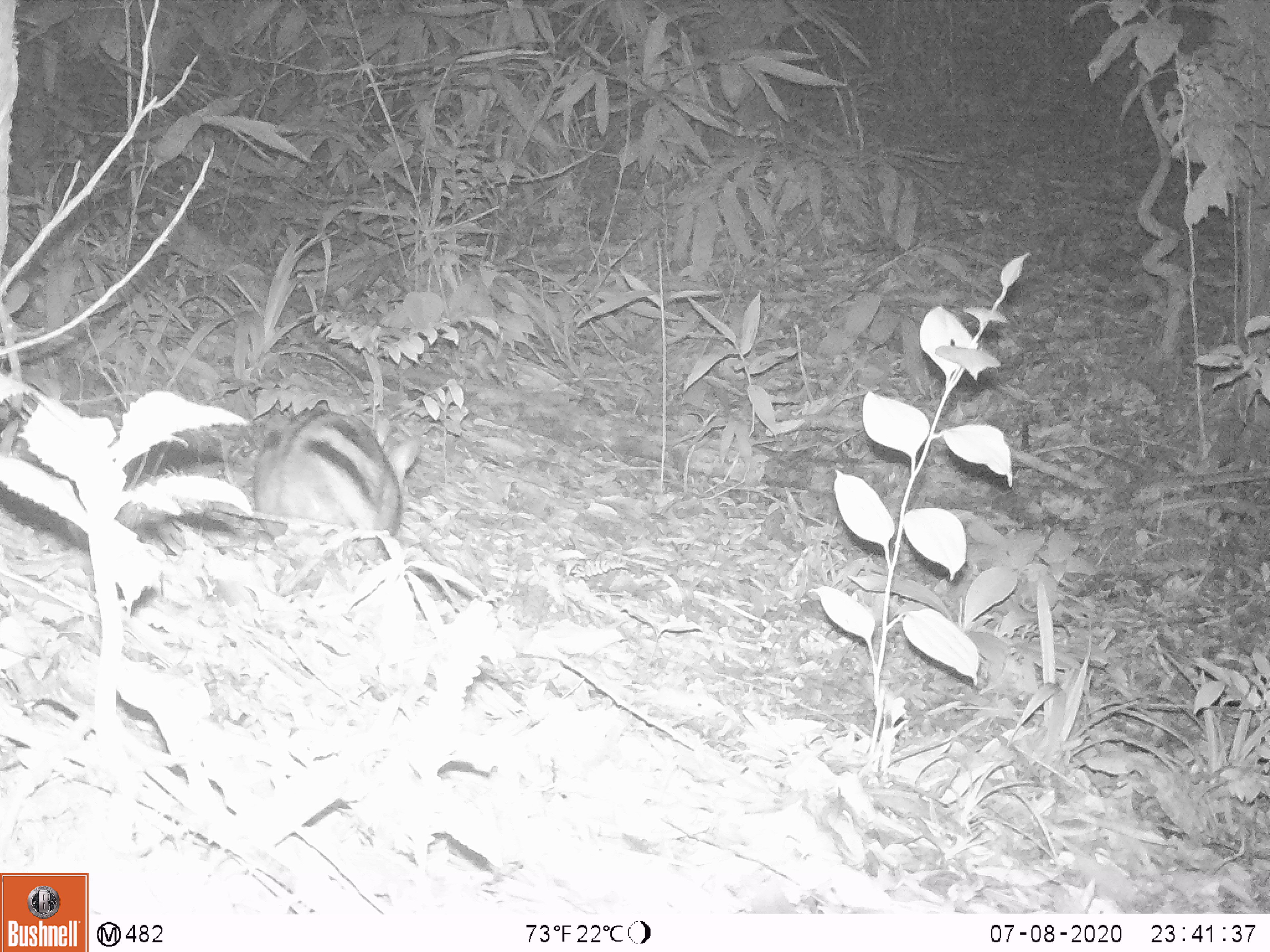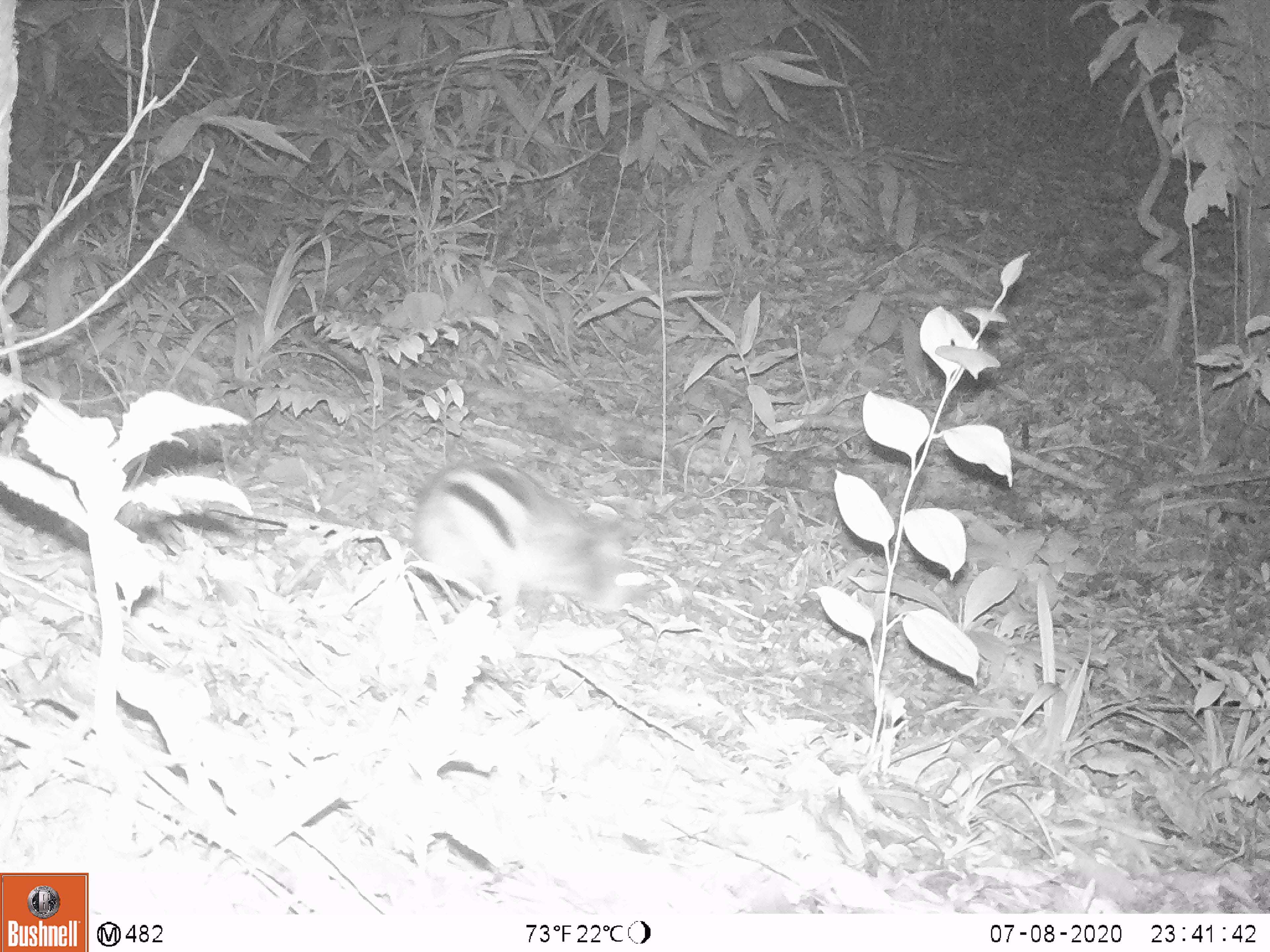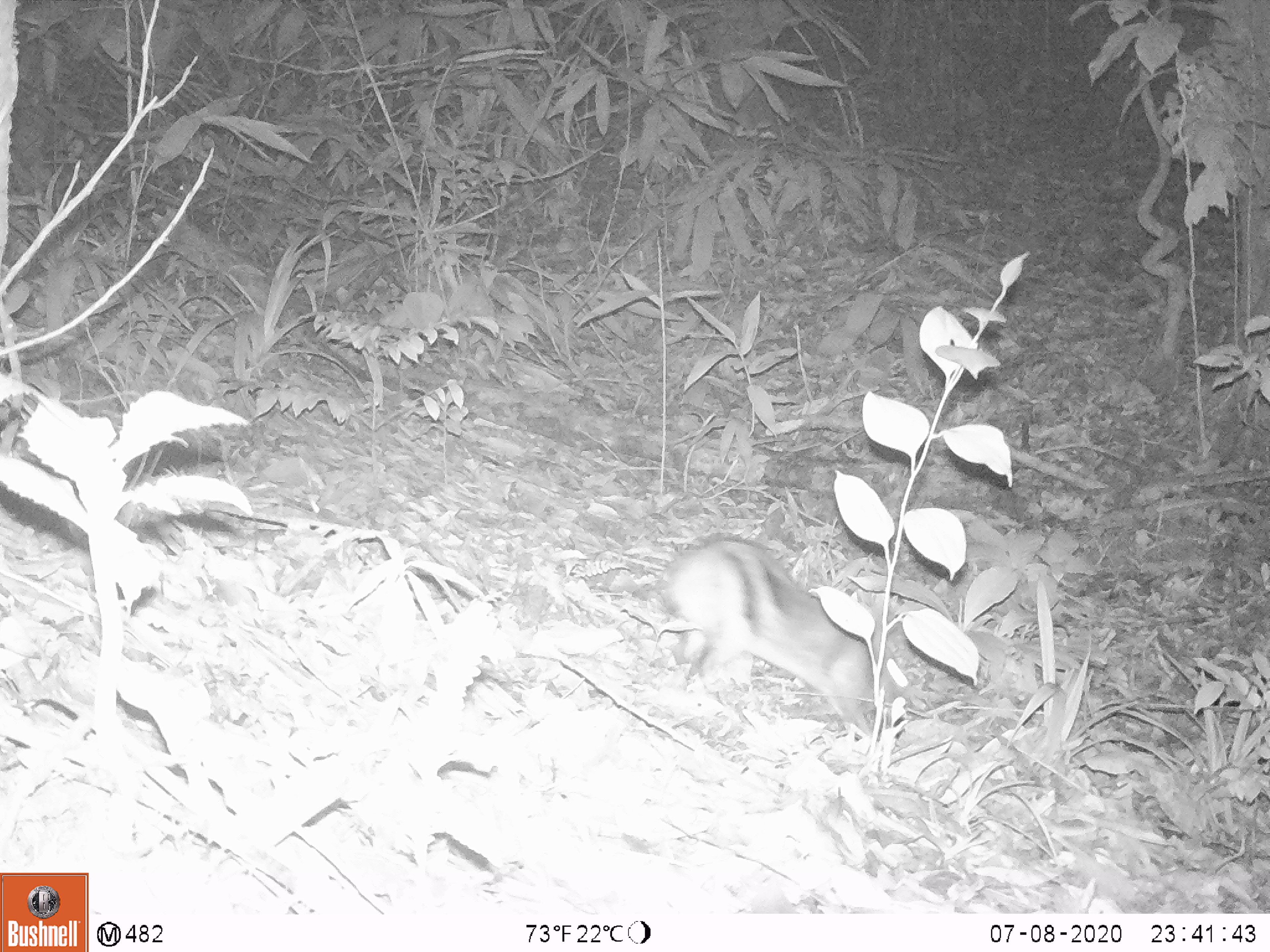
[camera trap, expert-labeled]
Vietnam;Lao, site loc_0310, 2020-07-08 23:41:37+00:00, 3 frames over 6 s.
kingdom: Animalia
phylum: Chordata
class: Mammalia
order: Lagomorpha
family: Leporidae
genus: Nesolagus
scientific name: Nesolagus timminsi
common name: annamite striped rabbit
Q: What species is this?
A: Annamite striped rabbit (Nesolagus timminsi).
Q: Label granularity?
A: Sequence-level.